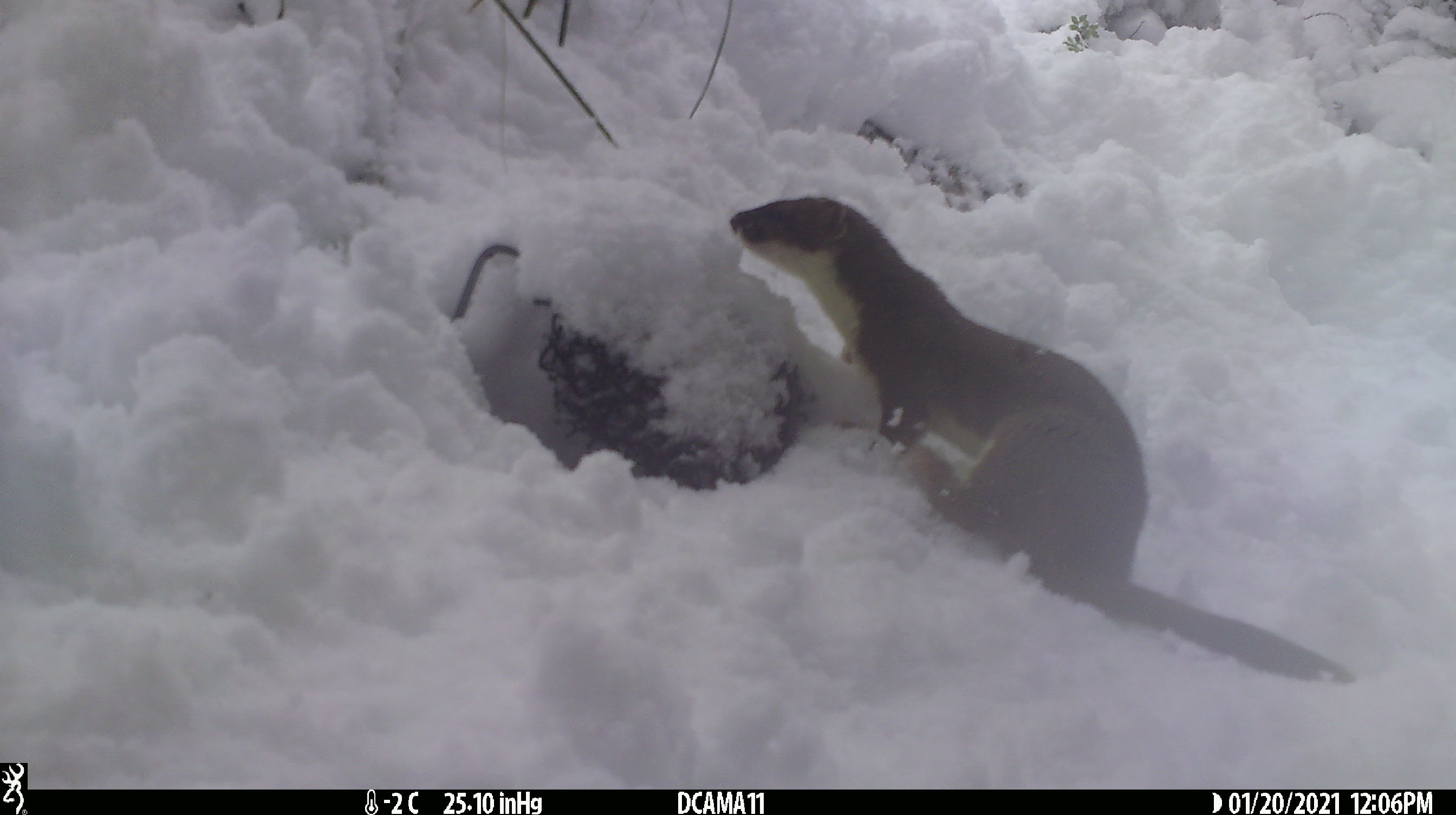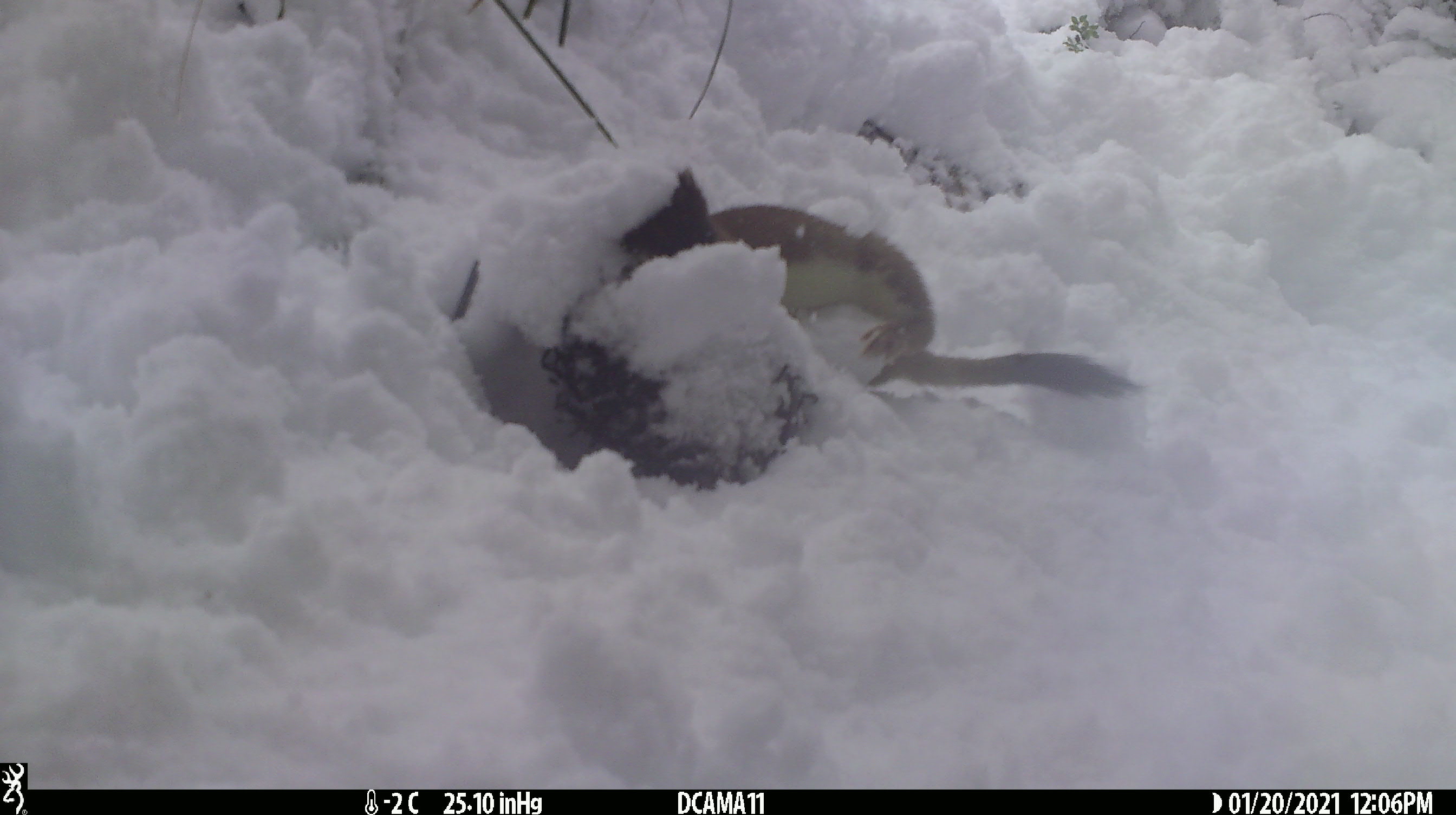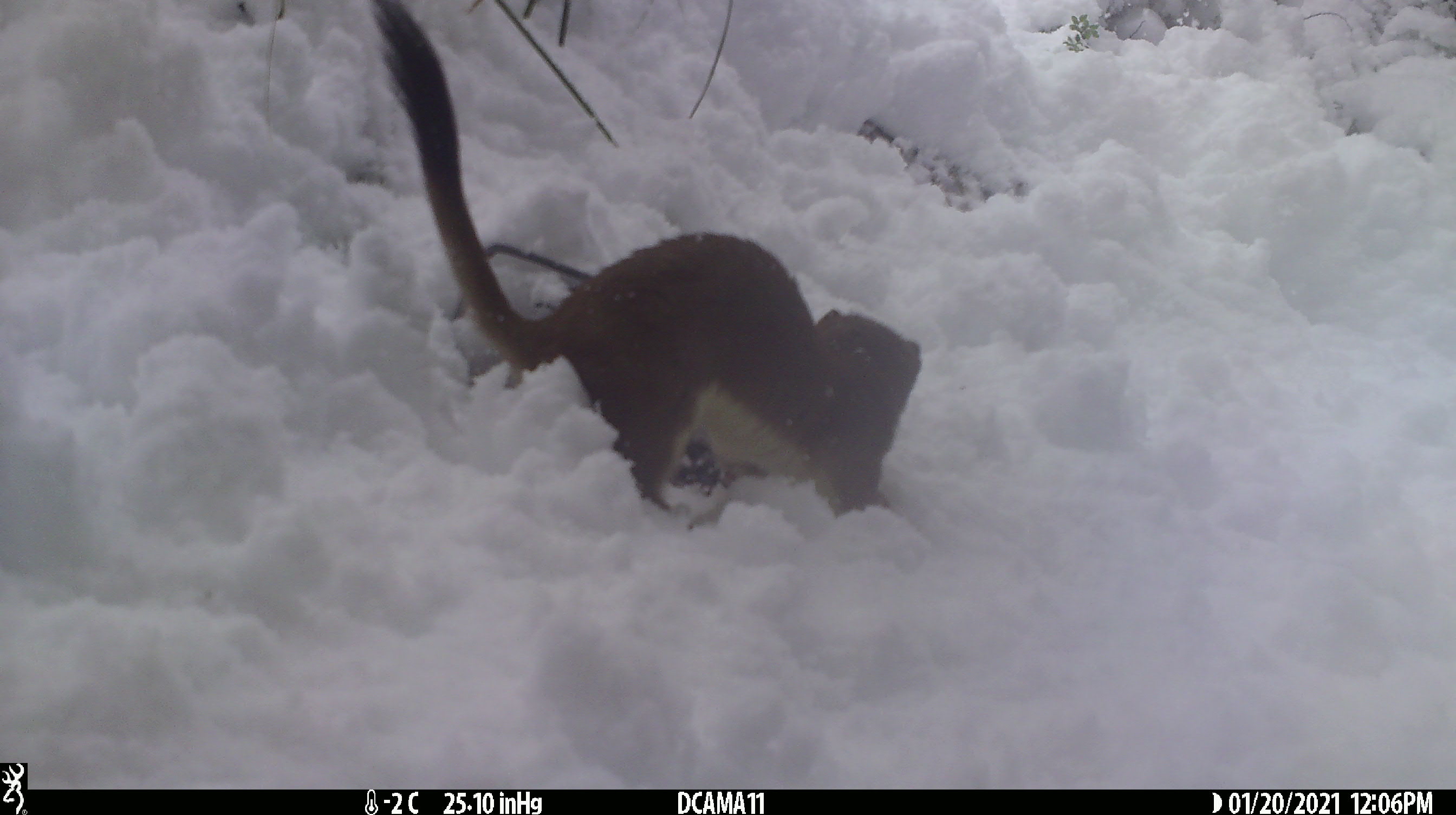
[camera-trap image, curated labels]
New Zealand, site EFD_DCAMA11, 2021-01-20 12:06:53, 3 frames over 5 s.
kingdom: Animalia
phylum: Chordata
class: Mammalia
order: Carnivora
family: Mustelidae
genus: Mustela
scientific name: Mustela erminea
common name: stoat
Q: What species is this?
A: Stoat (Mustela erminea).